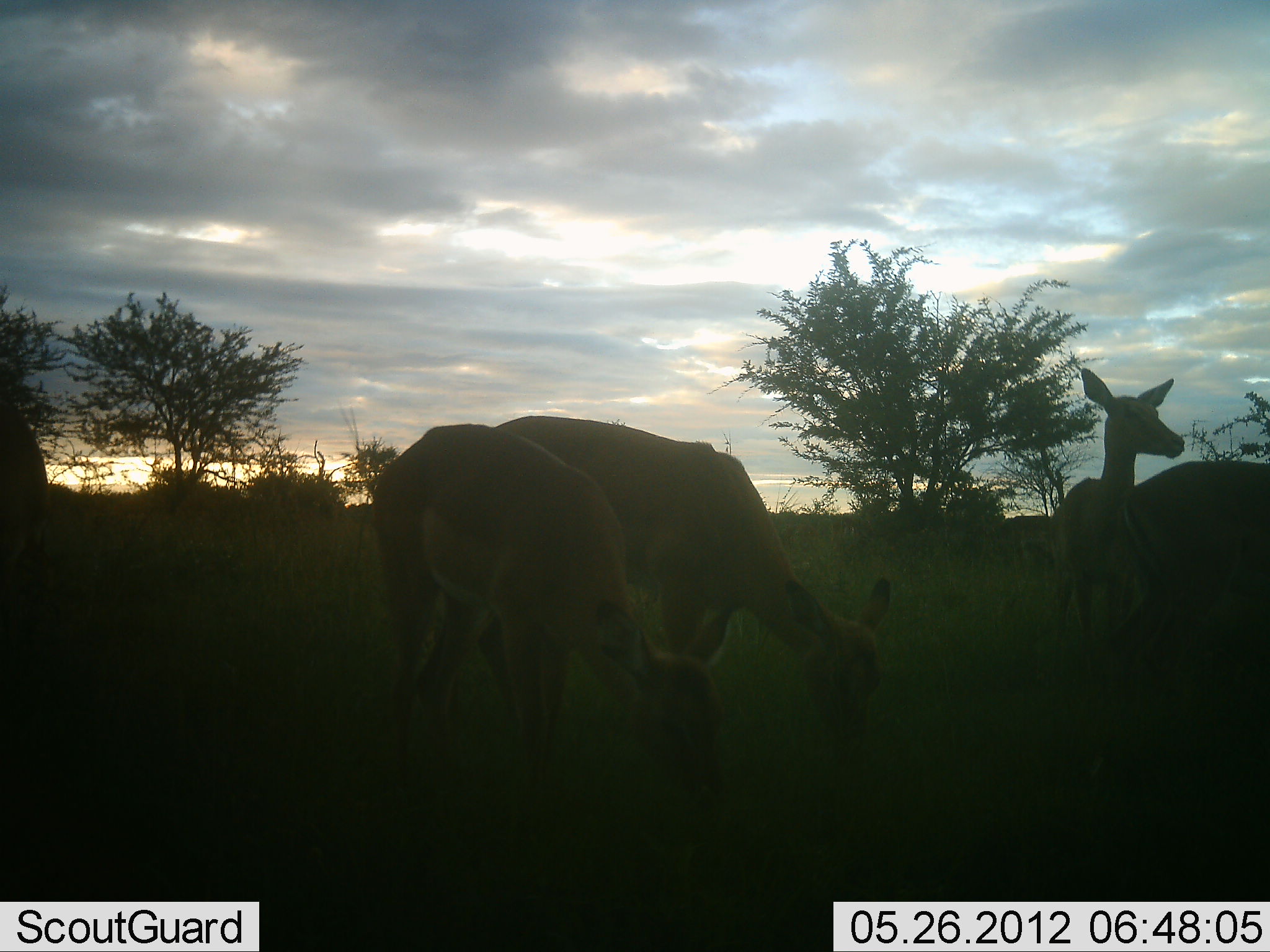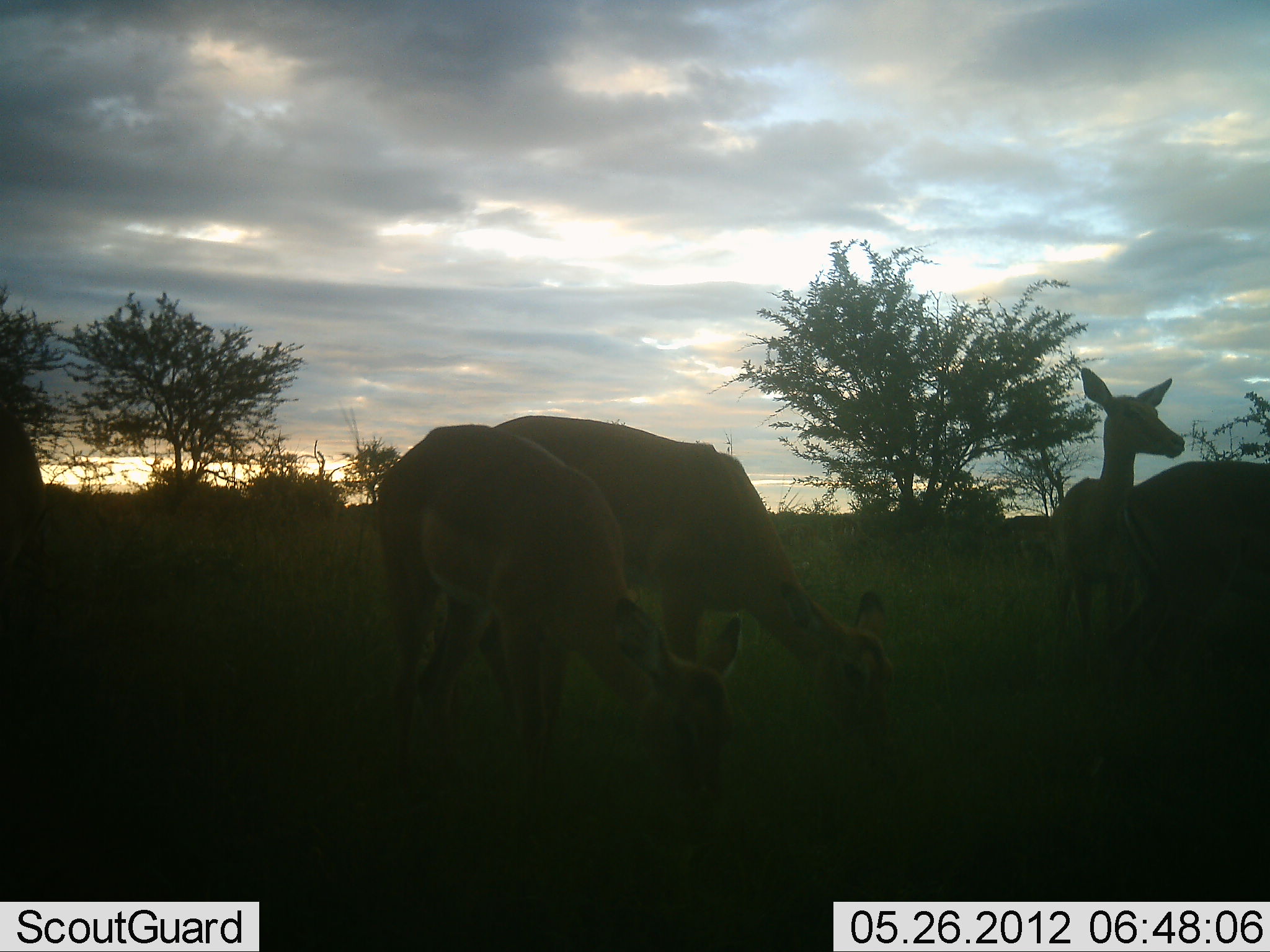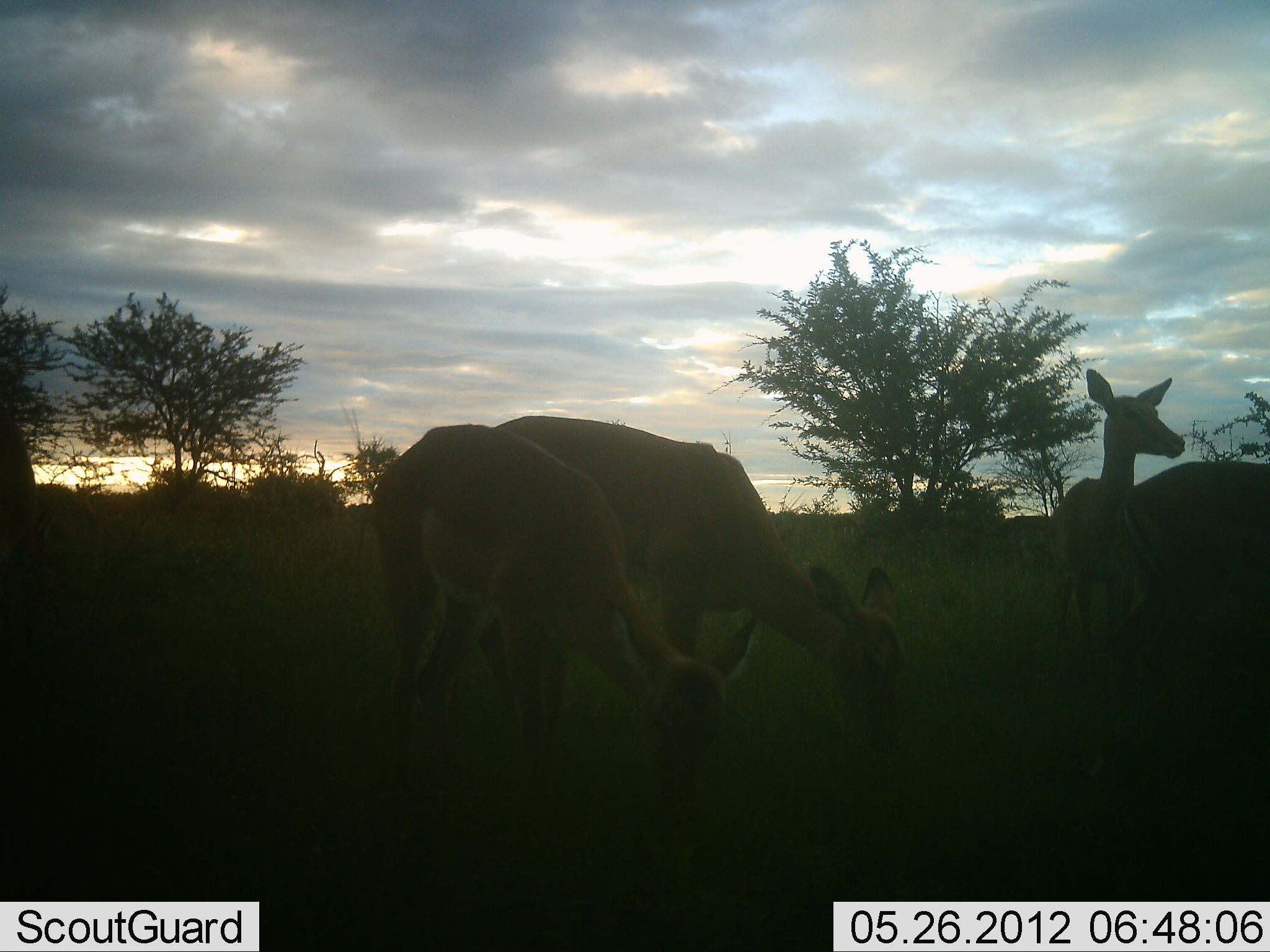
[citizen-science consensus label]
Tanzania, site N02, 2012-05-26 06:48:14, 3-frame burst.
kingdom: Animalia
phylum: Chordata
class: Mammalia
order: Artiodactyla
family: Bovidae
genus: Nanger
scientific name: Nanger granti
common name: grant's gazelle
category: gazellegrants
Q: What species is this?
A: Gazellegrants (grant's gazelle) (Nanger granti).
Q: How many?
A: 5.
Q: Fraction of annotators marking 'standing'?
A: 70%.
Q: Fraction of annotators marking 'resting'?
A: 10%.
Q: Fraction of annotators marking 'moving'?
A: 0%.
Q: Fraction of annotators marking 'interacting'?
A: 10%.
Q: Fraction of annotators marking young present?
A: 10%.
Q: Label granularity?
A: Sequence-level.